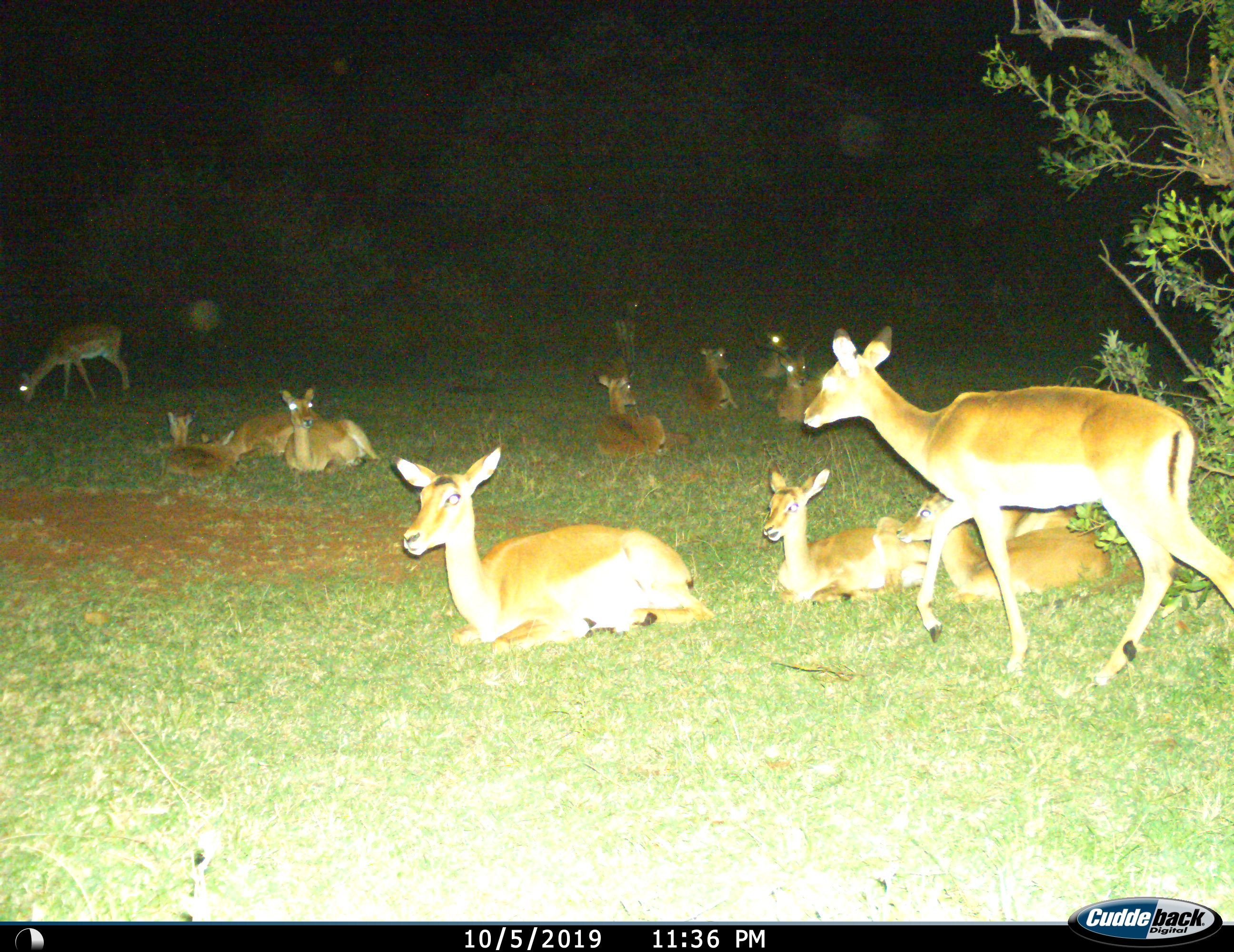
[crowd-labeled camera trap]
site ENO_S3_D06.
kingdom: Animalia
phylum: Chordata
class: Mammalia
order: Artiodactyla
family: Bovidae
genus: Aepyceros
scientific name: Aepyceros melampus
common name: impala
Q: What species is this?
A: Impala (Aepyceros melampus).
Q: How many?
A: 11-50.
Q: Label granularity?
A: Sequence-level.